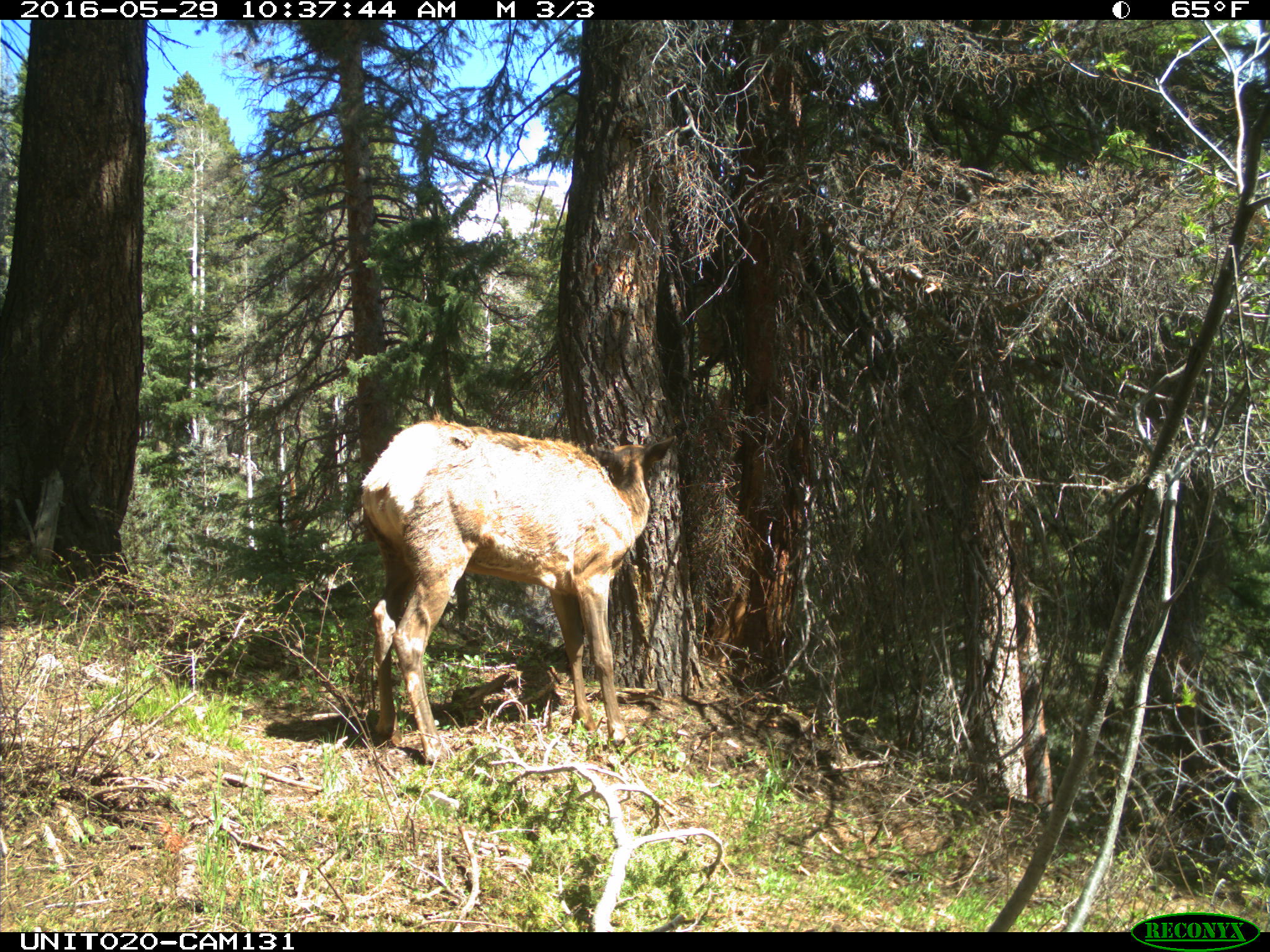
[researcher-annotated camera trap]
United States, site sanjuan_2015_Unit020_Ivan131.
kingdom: Animalia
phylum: Chordata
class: Mammalia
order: Artiodactyla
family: Cervidae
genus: Cervus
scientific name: Cervus elaphus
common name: red deer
Cervus elaphus (red deer).